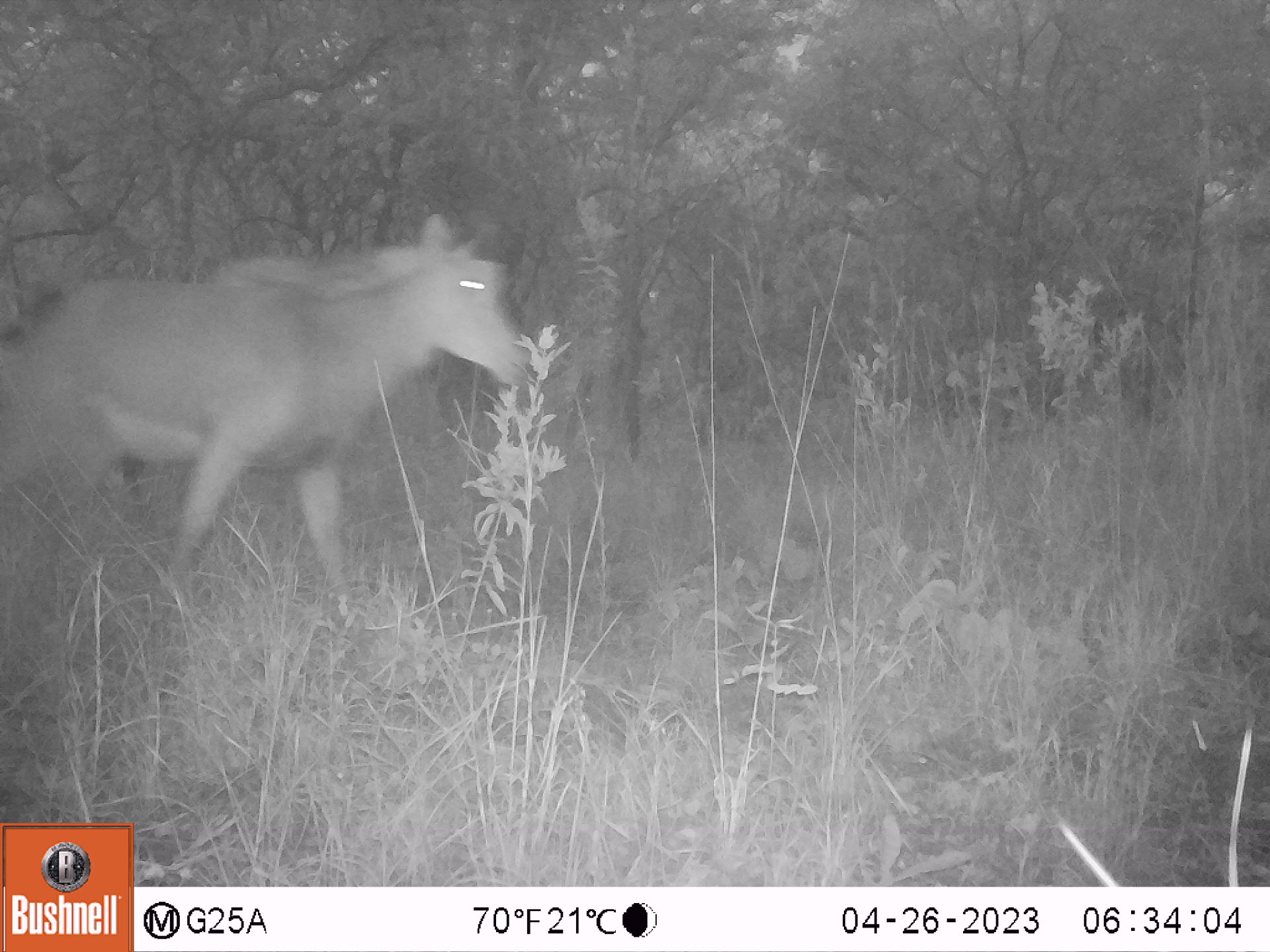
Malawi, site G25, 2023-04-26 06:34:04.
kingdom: Animalia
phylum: Chordata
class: Mammalia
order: Artiodactyla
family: Bovidae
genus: Hippotragus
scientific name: Hippotragus niger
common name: sable antelope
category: sable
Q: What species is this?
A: Sable (sable antelope) (Hippotragus niger).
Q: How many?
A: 1.